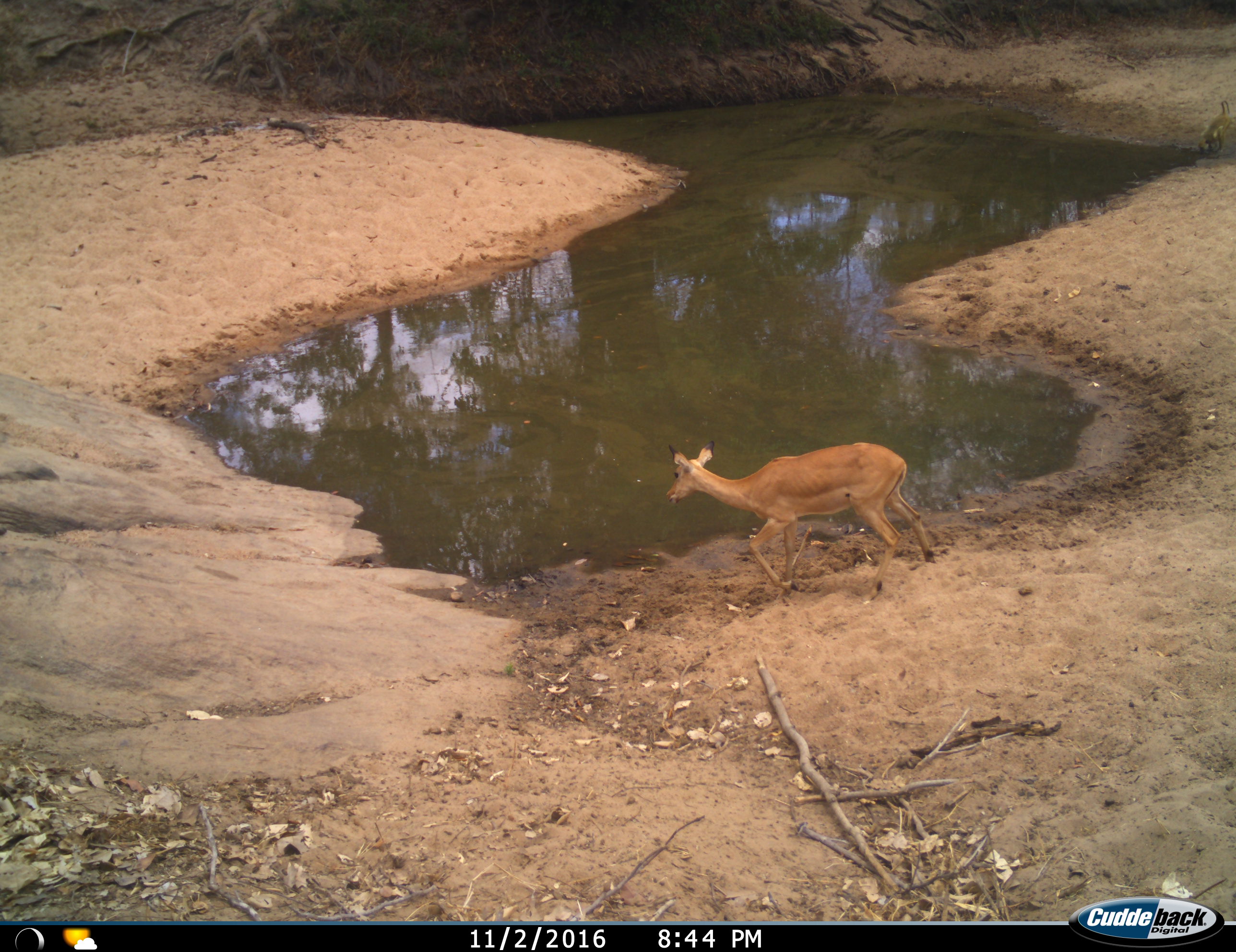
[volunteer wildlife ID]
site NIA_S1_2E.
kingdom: Animalia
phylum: Chordata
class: Mammalia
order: Artiodactyla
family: Bovidae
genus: Aepyceros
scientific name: Aepyceros melampus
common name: impala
Impala (Aepyceros melampus), count 1. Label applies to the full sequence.